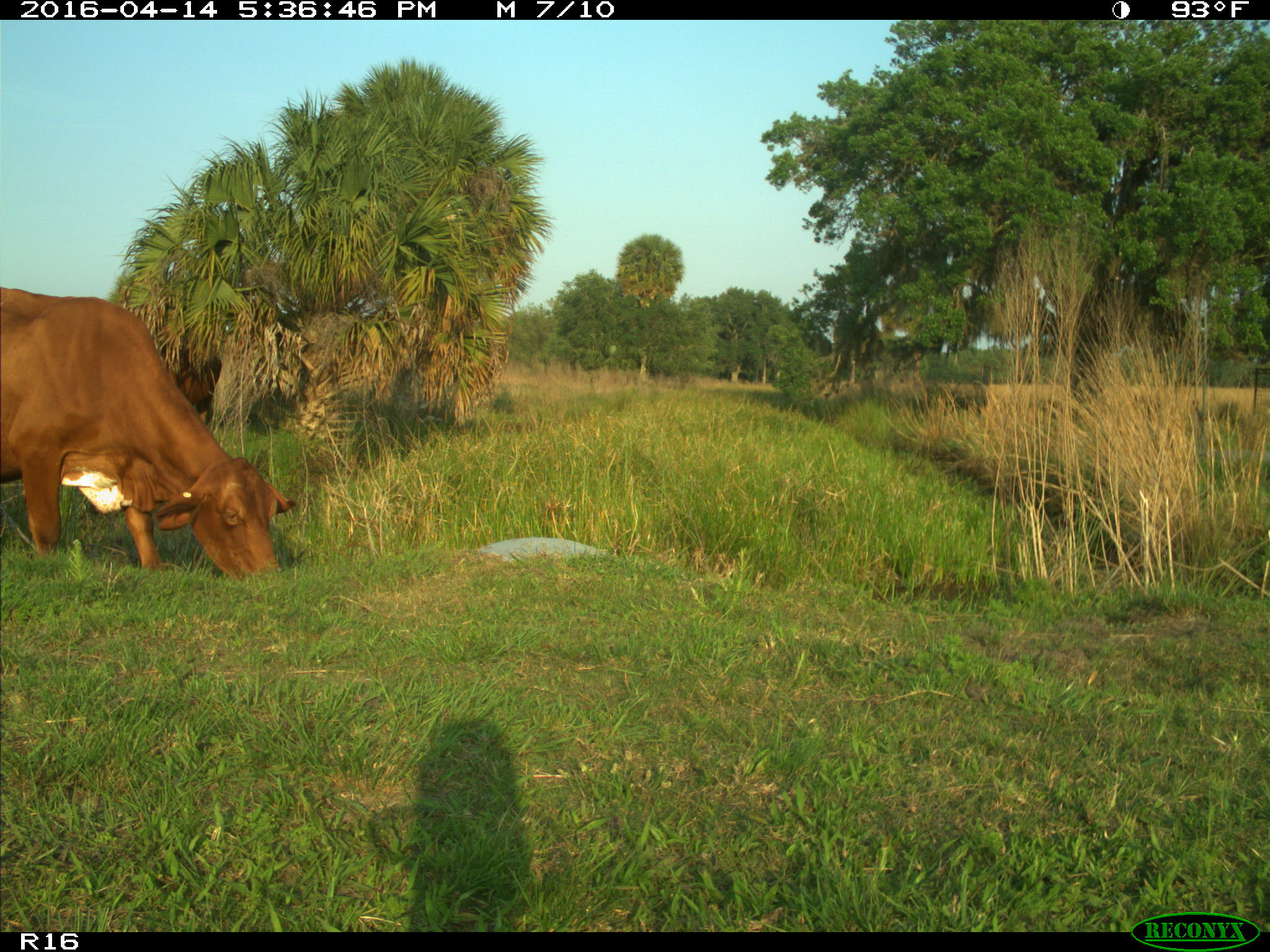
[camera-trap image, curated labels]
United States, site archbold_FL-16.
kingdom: Animalia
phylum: Chordata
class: Mammalia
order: Artiodactyla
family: Bovidae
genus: Bos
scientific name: Bos taurus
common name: domestic cow